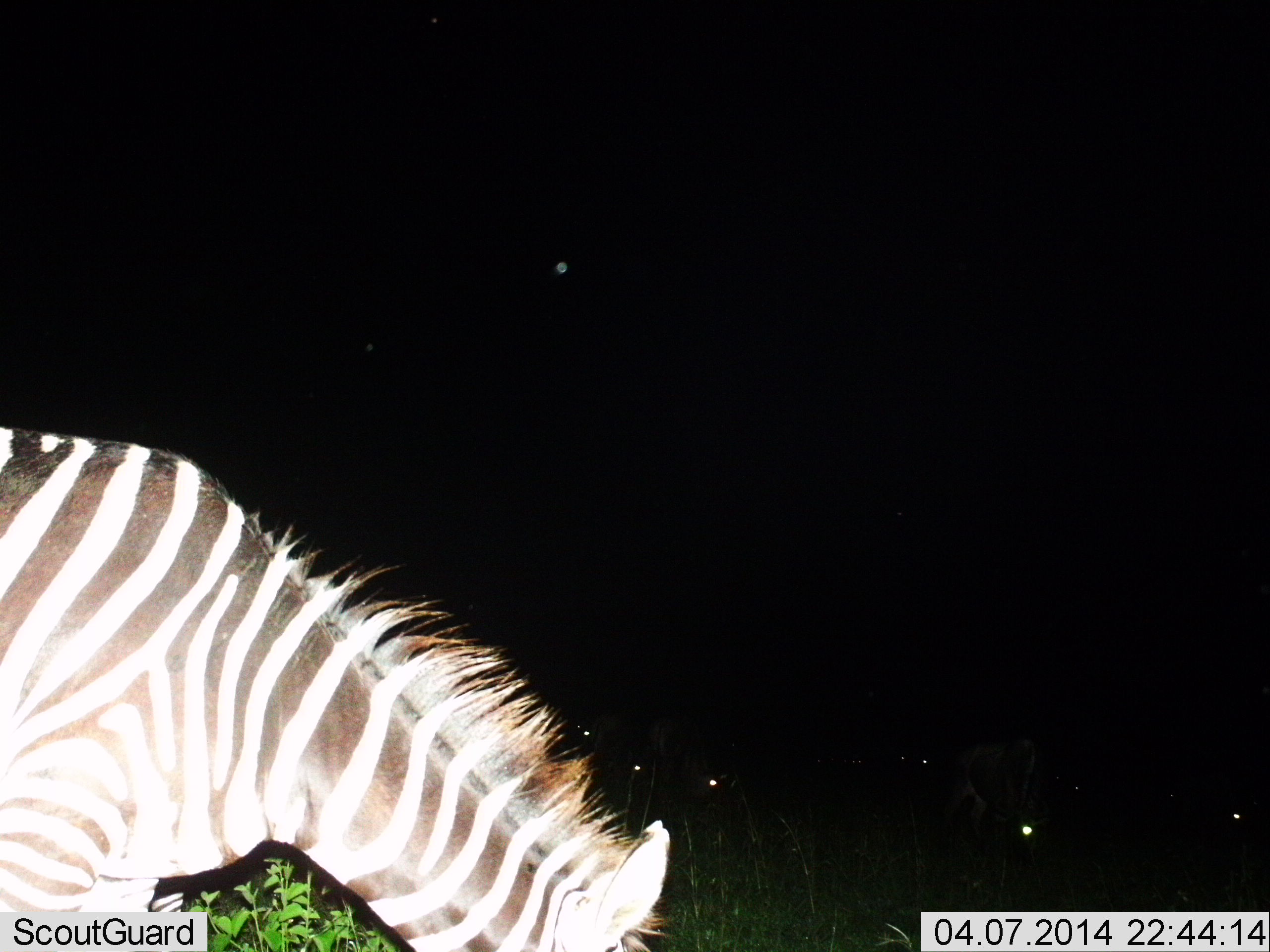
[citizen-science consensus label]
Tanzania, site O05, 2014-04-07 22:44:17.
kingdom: Animalia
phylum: Chordata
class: Mammalia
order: Perissodactyla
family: Equidae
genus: Equus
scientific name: Equus quagga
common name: plains zebra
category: zebra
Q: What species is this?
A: Zebra (plains zebra) (Equus quagga).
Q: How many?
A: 1.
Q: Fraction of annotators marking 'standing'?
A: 25%.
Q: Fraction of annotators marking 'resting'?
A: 0%.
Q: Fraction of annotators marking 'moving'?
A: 0%.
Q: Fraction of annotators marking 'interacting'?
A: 0%.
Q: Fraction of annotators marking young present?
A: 8%.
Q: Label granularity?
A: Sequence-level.